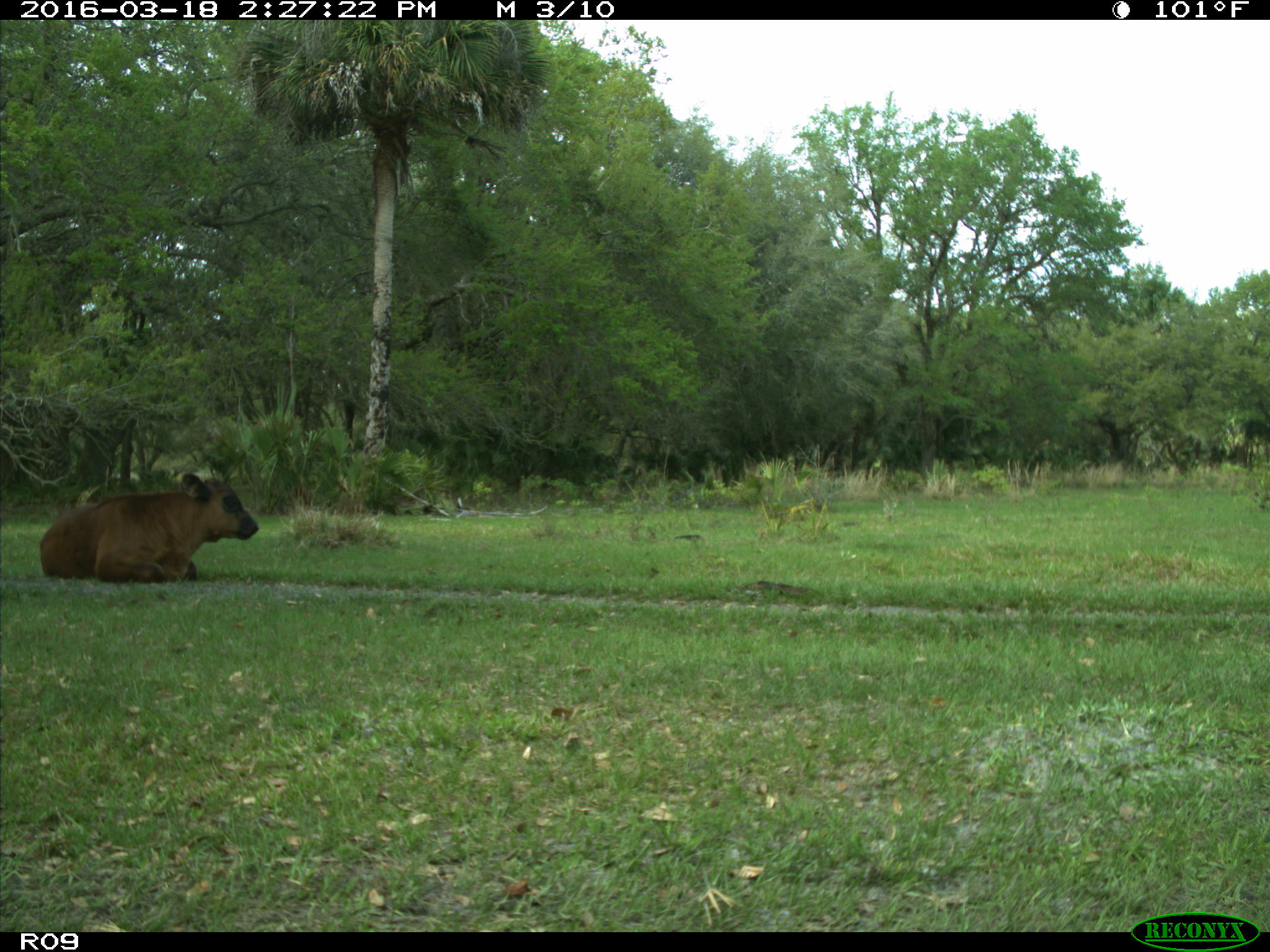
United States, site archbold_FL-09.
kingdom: Animalia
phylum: Chordata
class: Mammalia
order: Artiodactyla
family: Bovidae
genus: Bos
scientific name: Bos taurus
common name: domestic cow